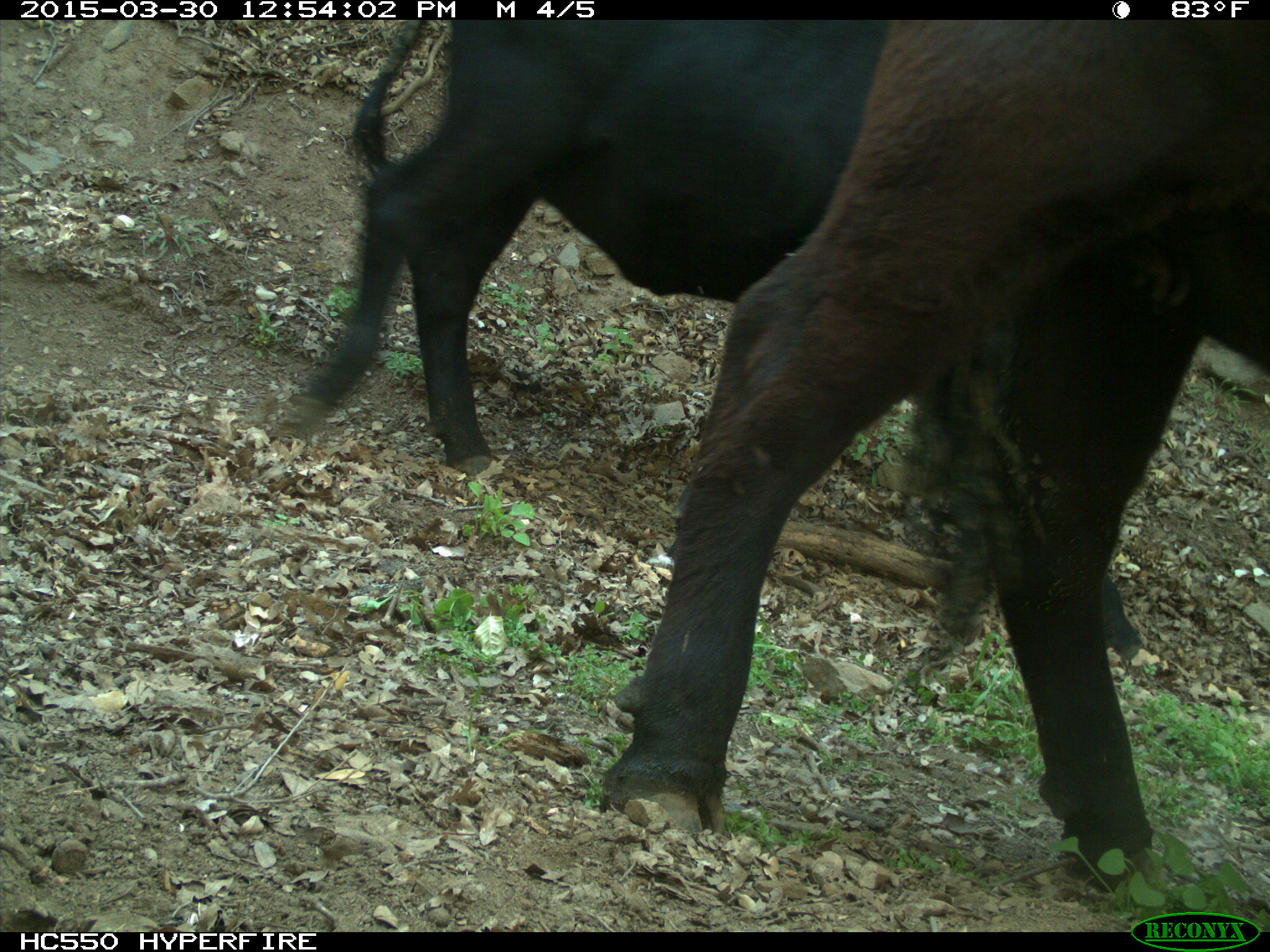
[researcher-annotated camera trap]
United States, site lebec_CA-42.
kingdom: Animalia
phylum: Chordata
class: Mammalia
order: Artiodactyla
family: Bovidae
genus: Bos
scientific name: Bos taurus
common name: domestic cow